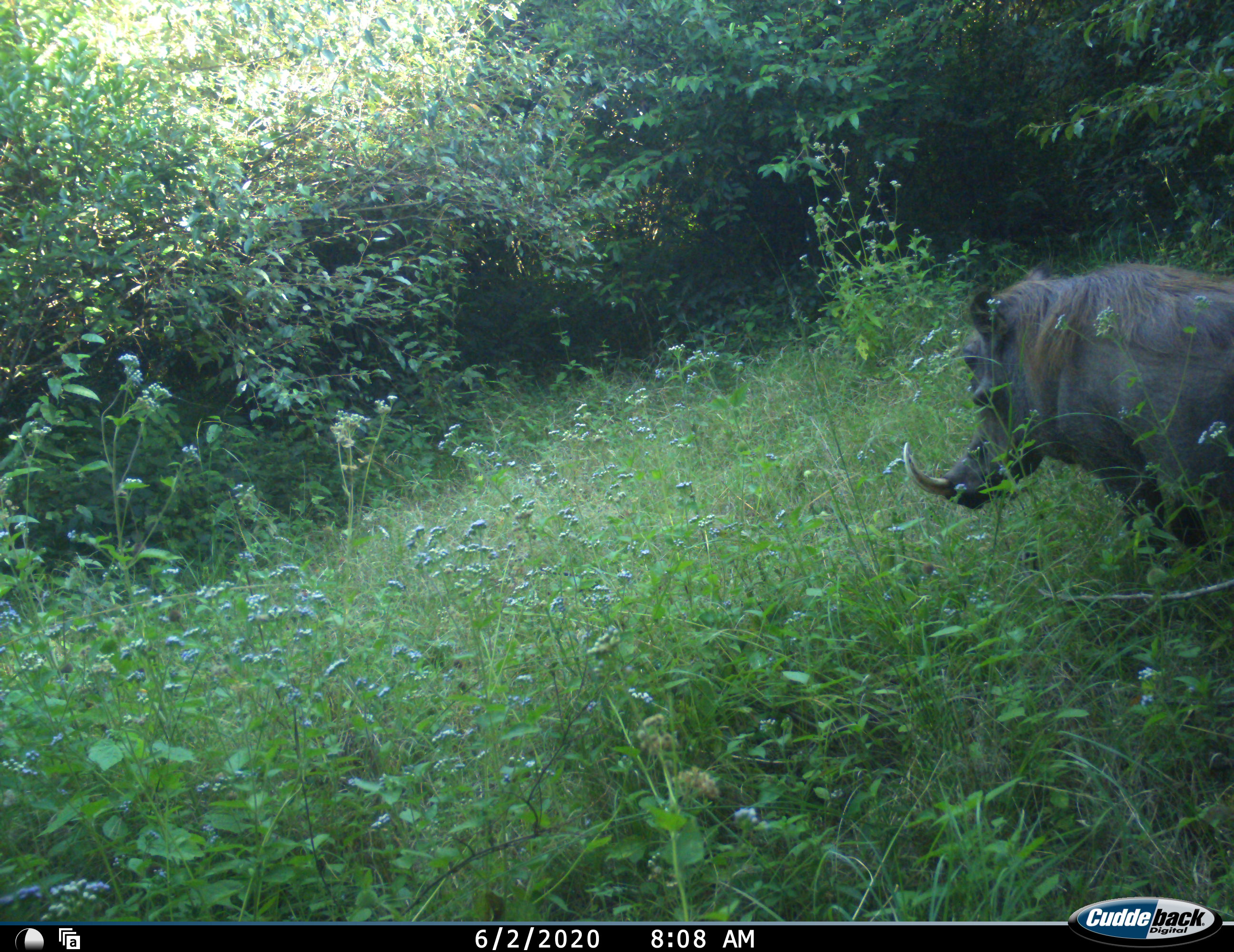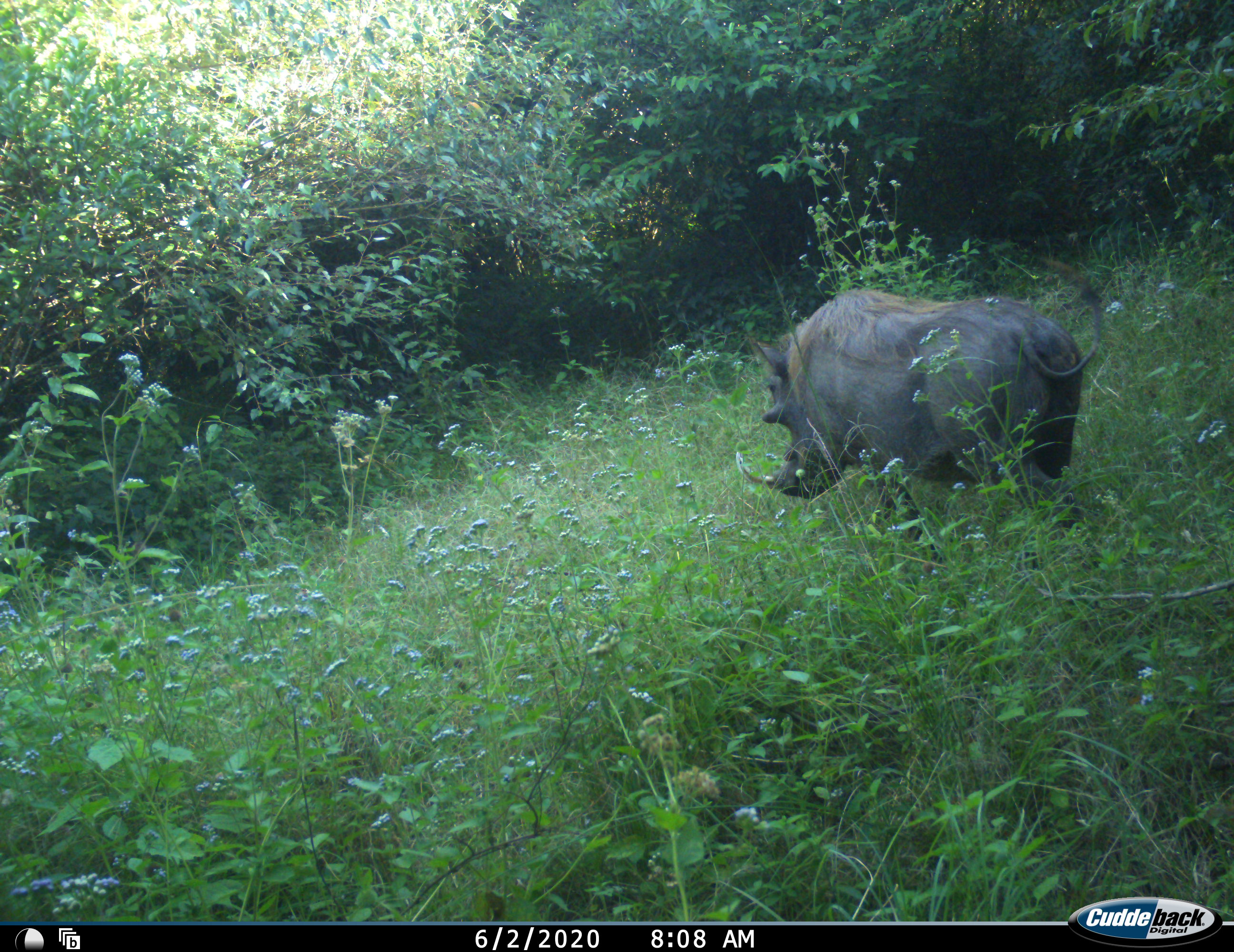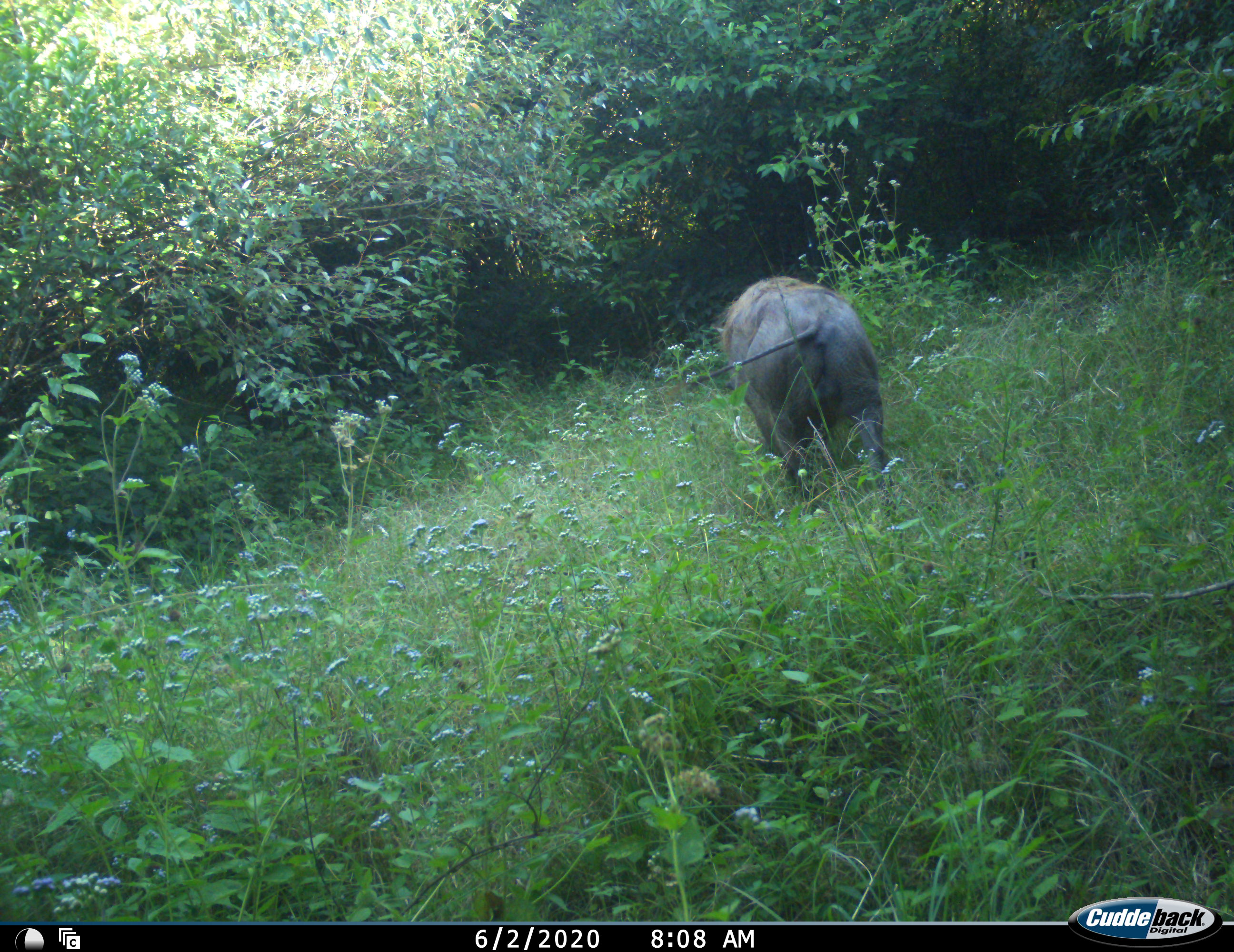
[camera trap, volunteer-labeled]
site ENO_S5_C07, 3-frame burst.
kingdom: Animalia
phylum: Chordata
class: Mammalia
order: Artiodactyla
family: Suidae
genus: Phacochoerus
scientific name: Phacochoerus africanus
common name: warthog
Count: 1.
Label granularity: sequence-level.